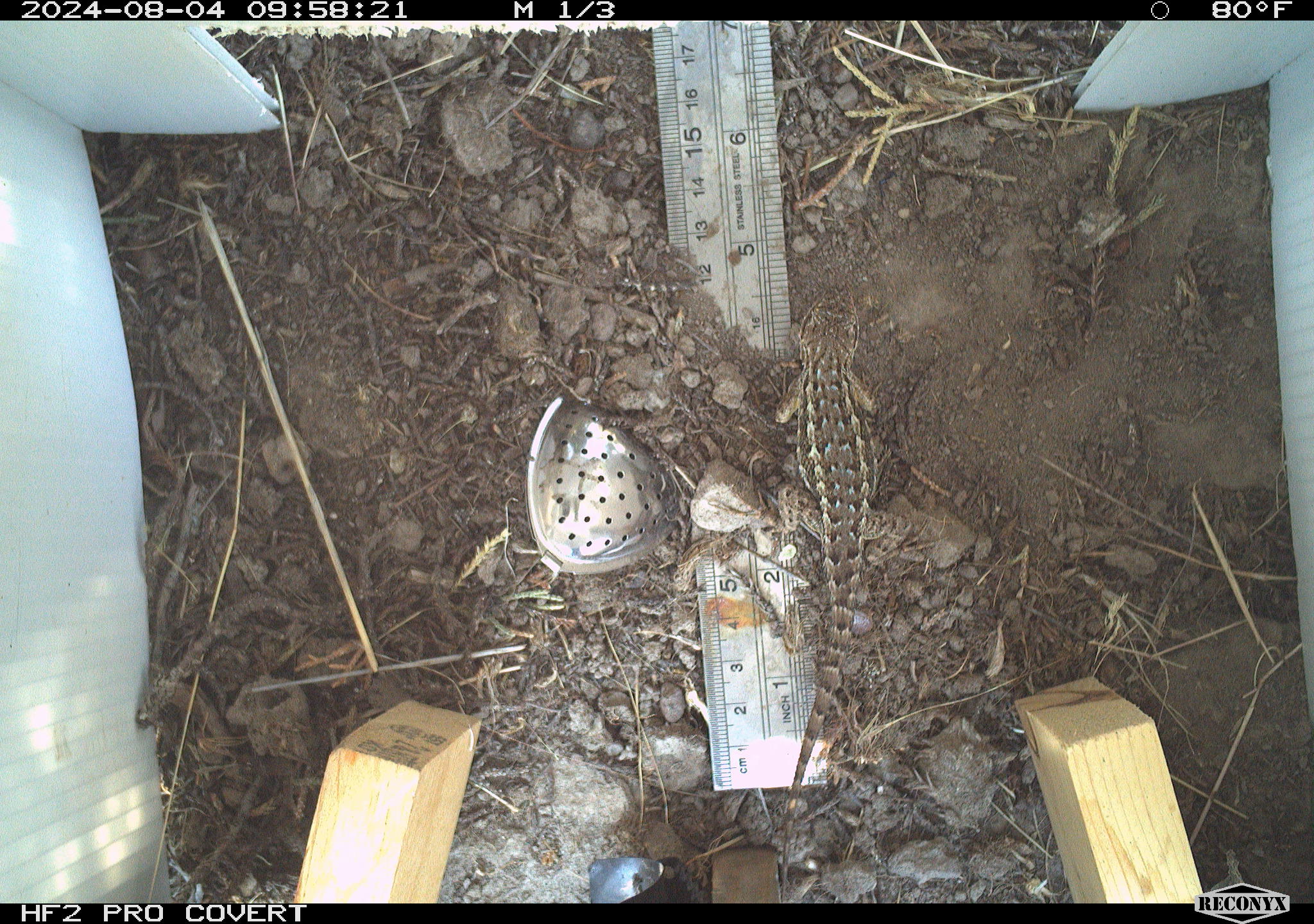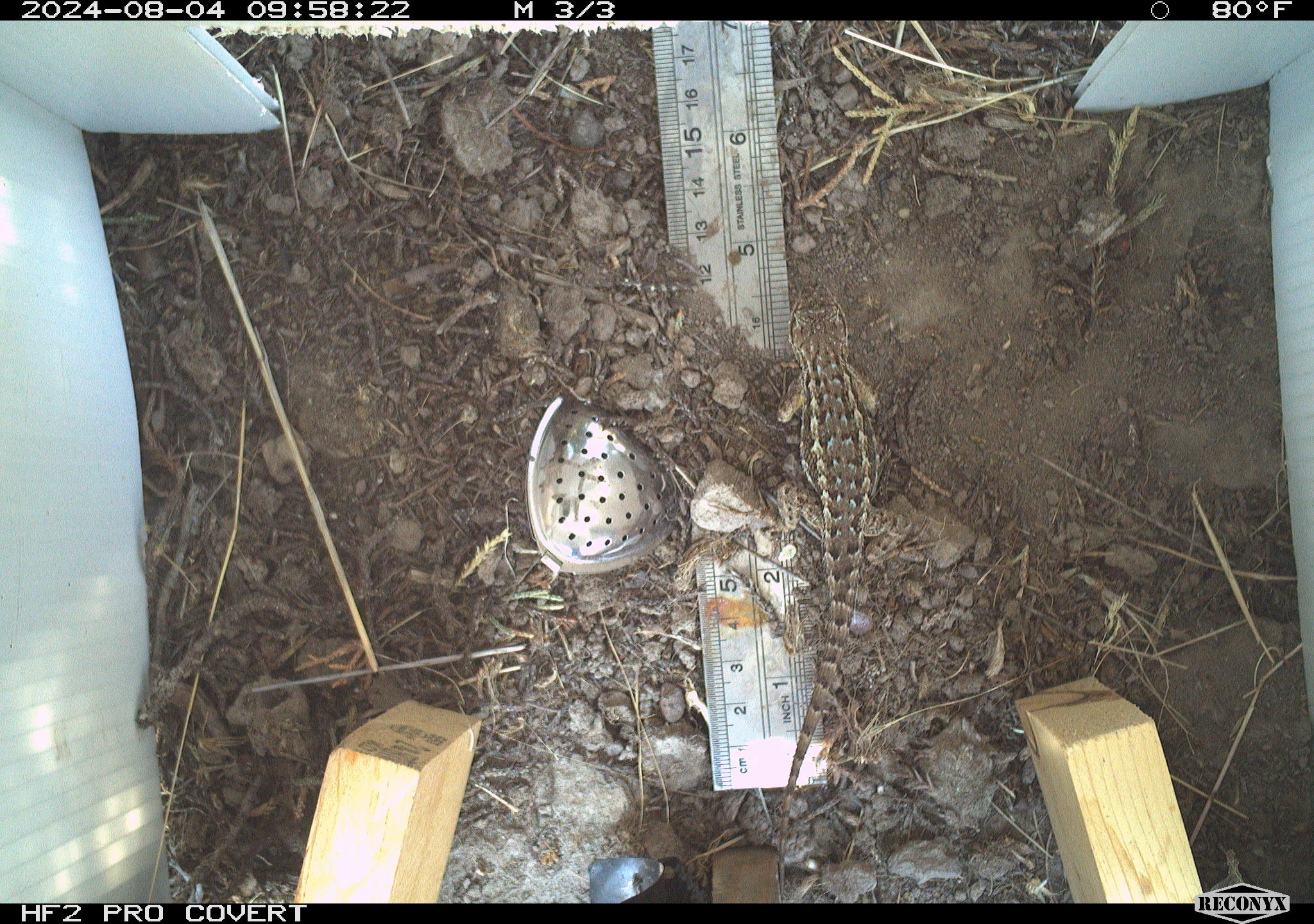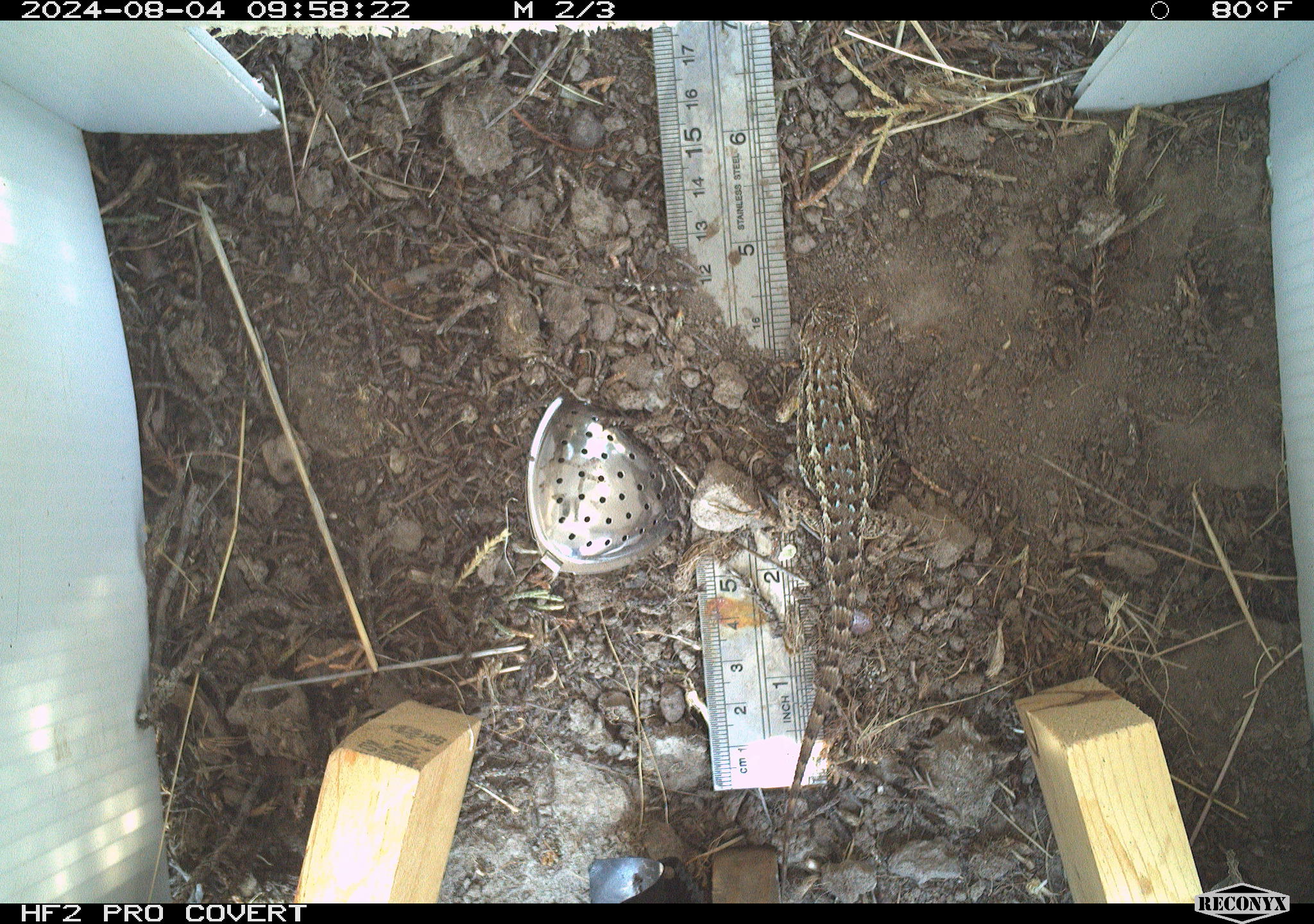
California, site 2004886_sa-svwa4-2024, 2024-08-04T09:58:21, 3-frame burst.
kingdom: Animalia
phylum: Chordata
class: Reptilia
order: Squamata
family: Phrynosomatidae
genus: Sceloporus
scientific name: Sceloporus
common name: spiny lizards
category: sceloporus species